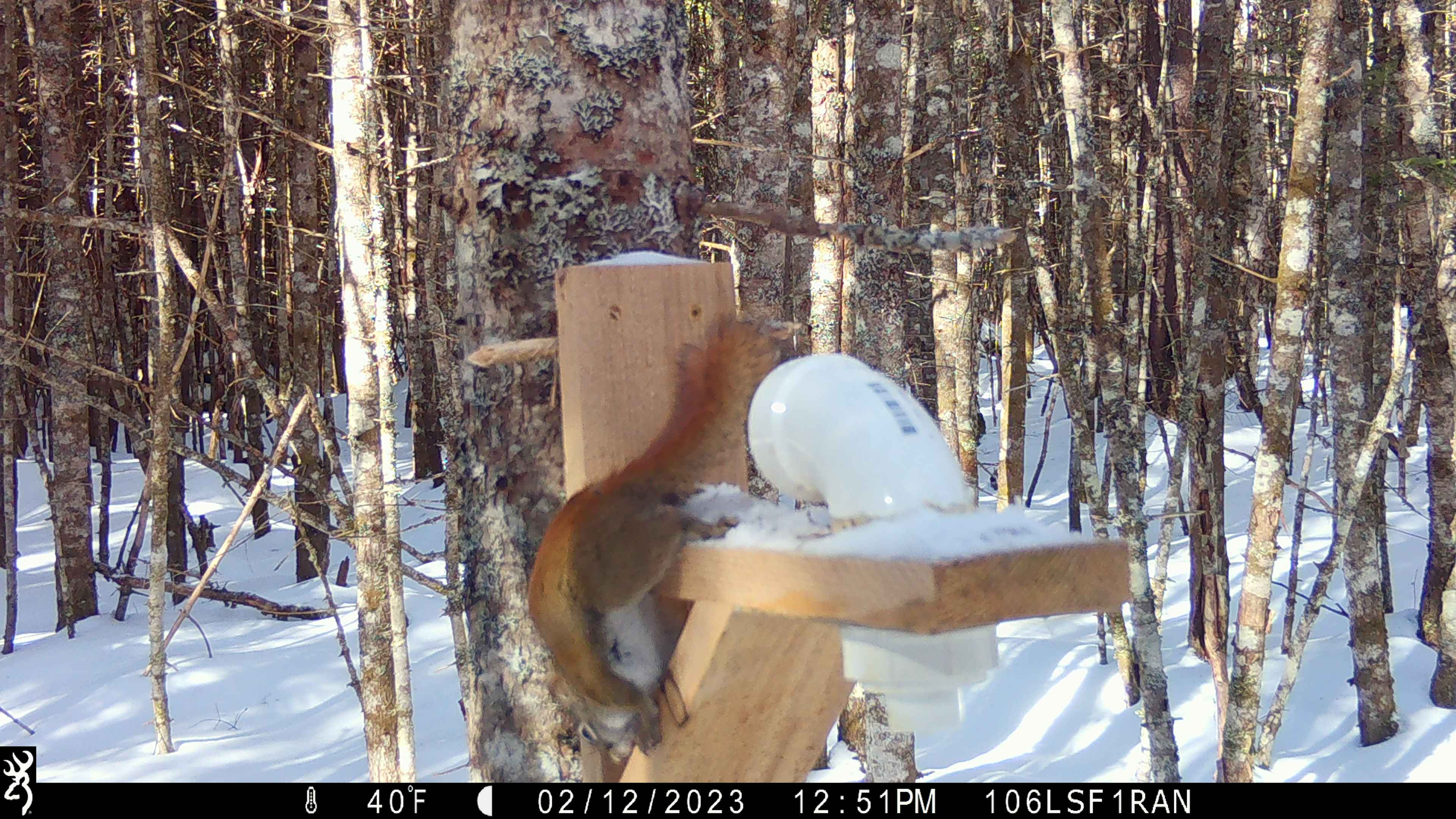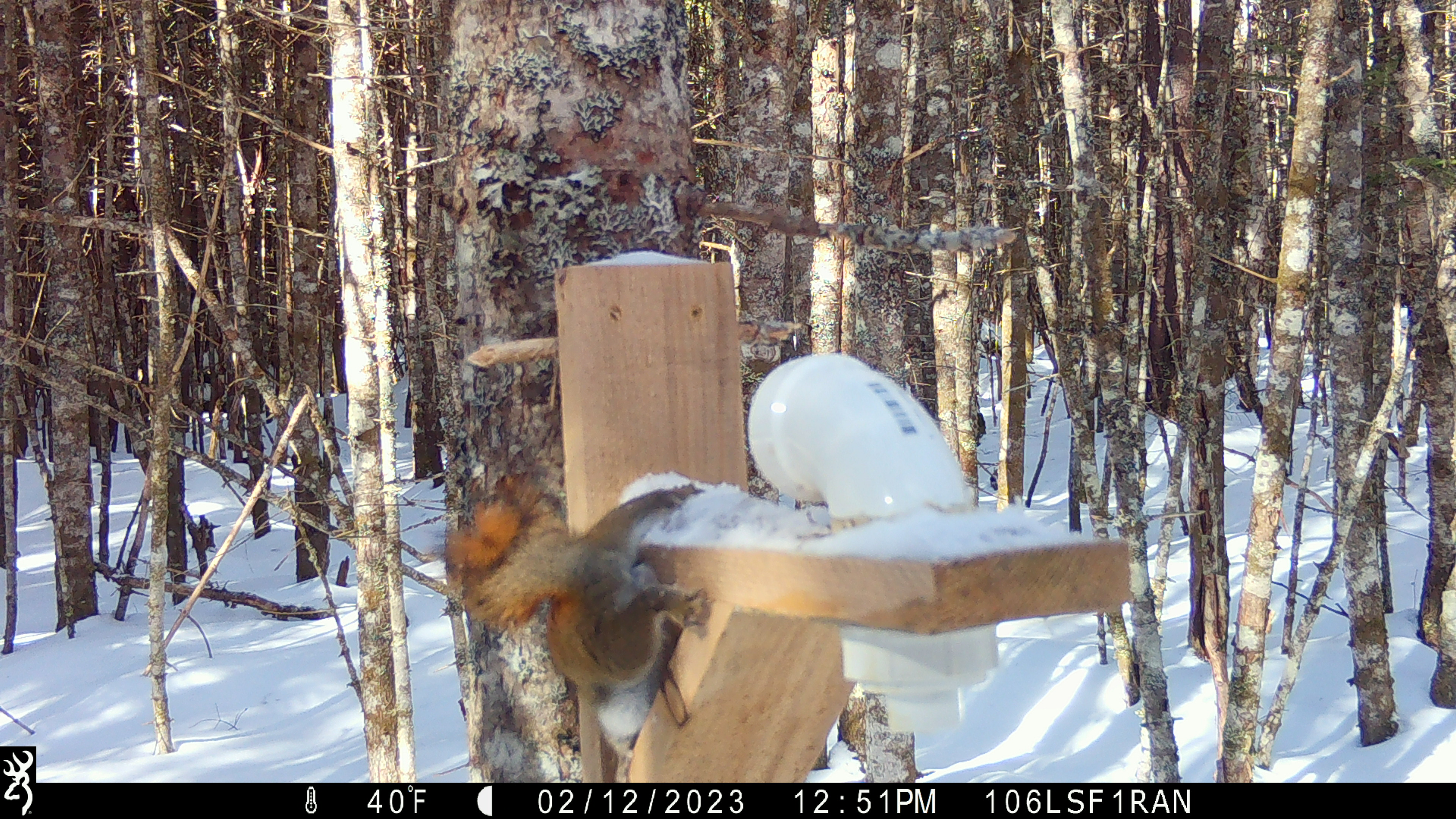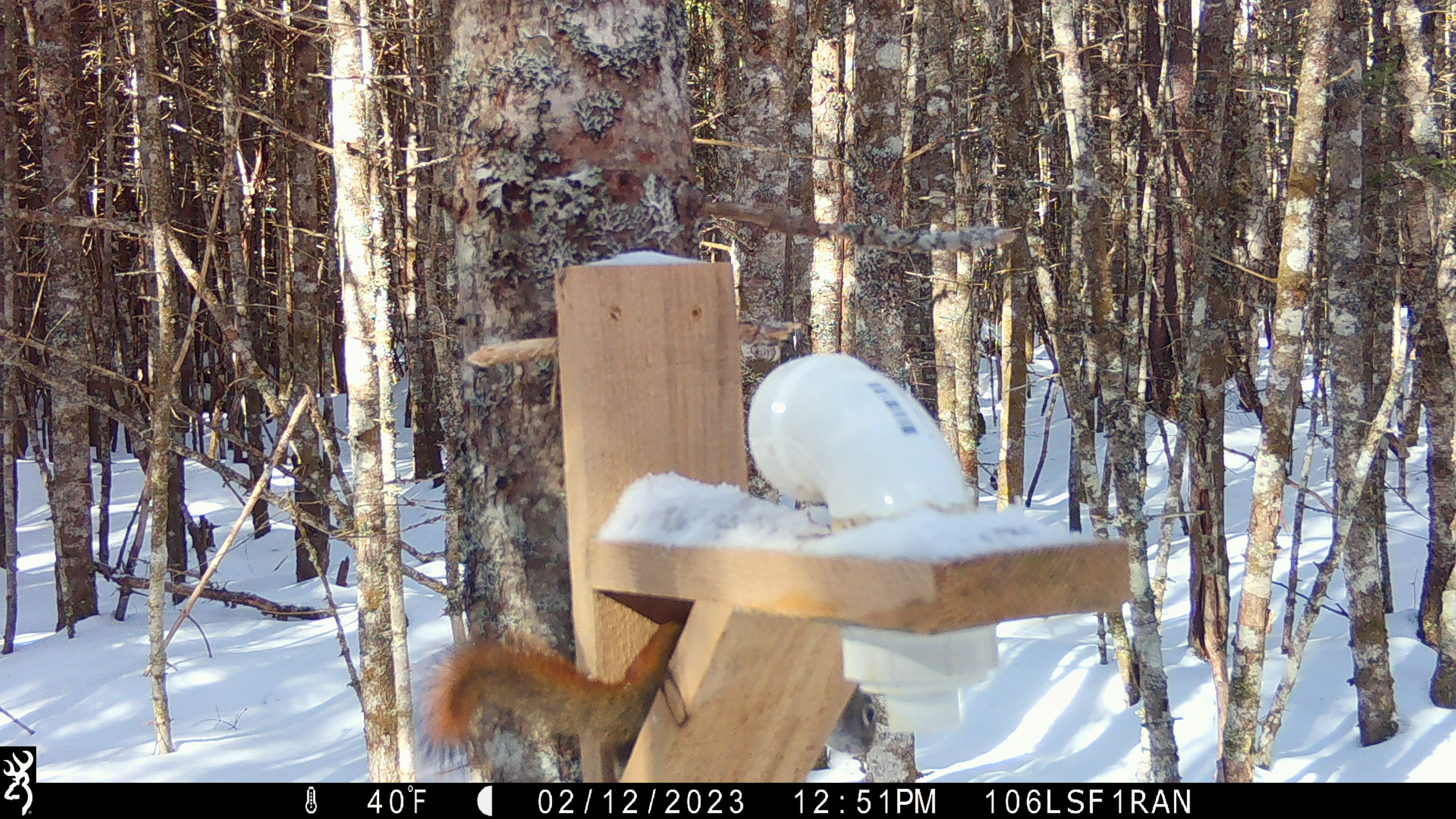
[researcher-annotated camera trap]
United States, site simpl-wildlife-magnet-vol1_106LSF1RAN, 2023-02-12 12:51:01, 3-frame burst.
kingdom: Animalia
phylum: Chordata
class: Mammalia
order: Rodentia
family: Sciuridae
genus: Tamiasciurus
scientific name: Tamiasciurus hudsonicus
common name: red squirrel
Red squirrel (Tamiasciurus hudsonicus).